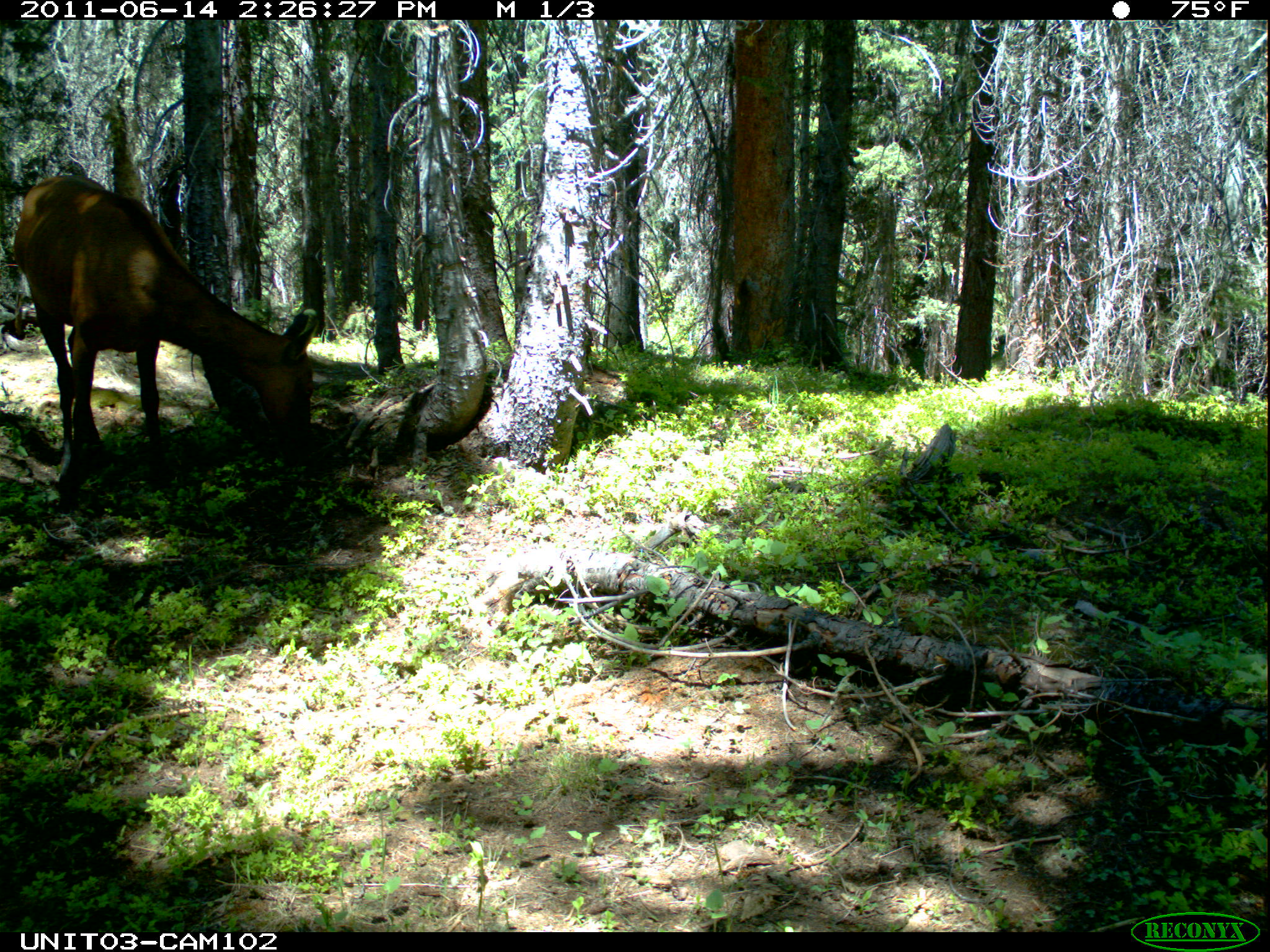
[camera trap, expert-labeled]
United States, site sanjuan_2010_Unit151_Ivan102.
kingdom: Animalia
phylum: Chordata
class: Mammalia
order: Artiodactyla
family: Cervidae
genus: Cervus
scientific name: Cervus elaphus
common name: red deer